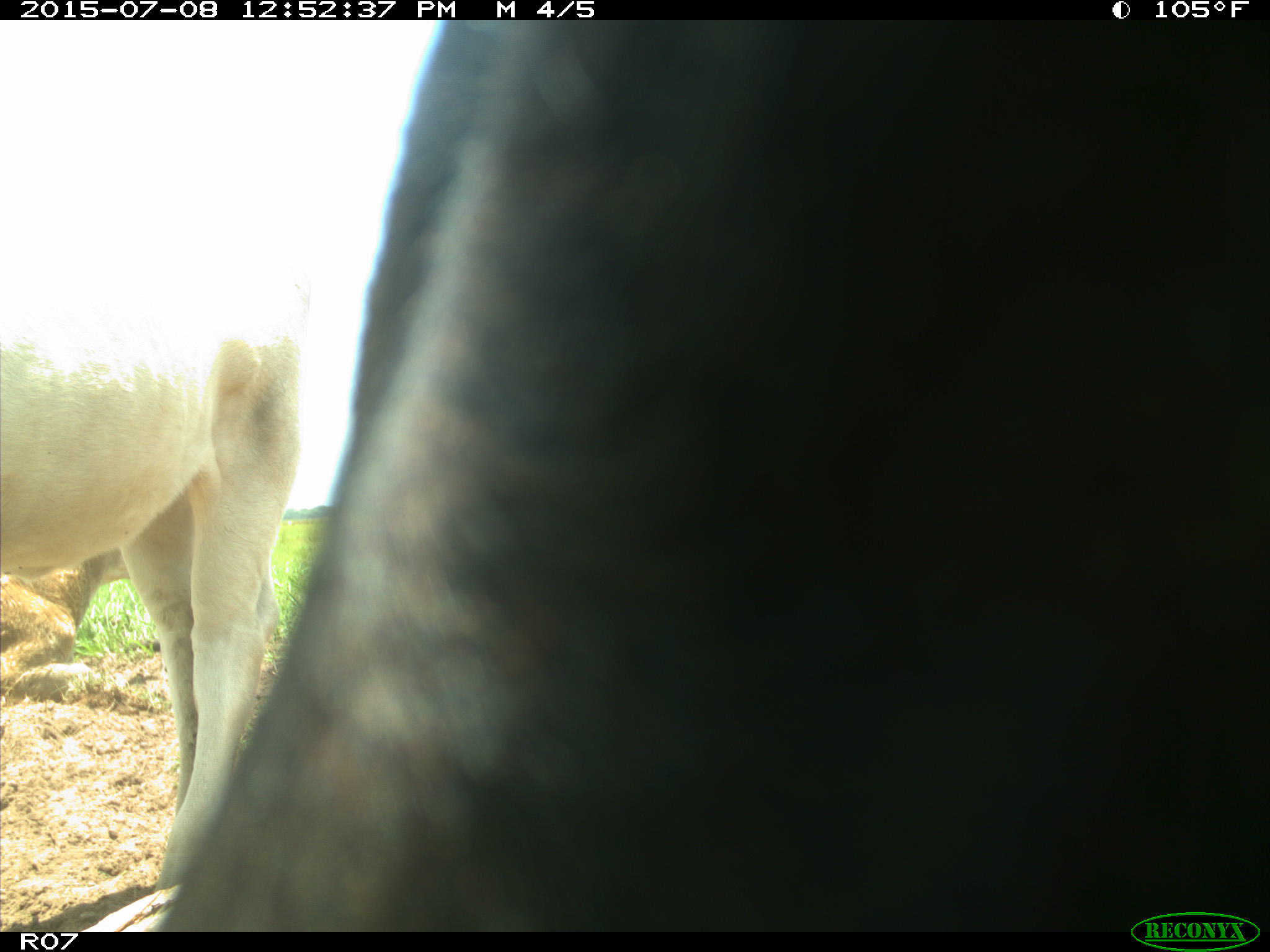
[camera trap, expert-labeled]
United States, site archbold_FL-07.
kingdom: Animalia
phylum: Chordata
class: Mammalia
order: Artiodactyla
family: Bovidae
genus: Bos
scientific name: Bos taurus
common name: domestic cow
Bos taurus (domestic cow).